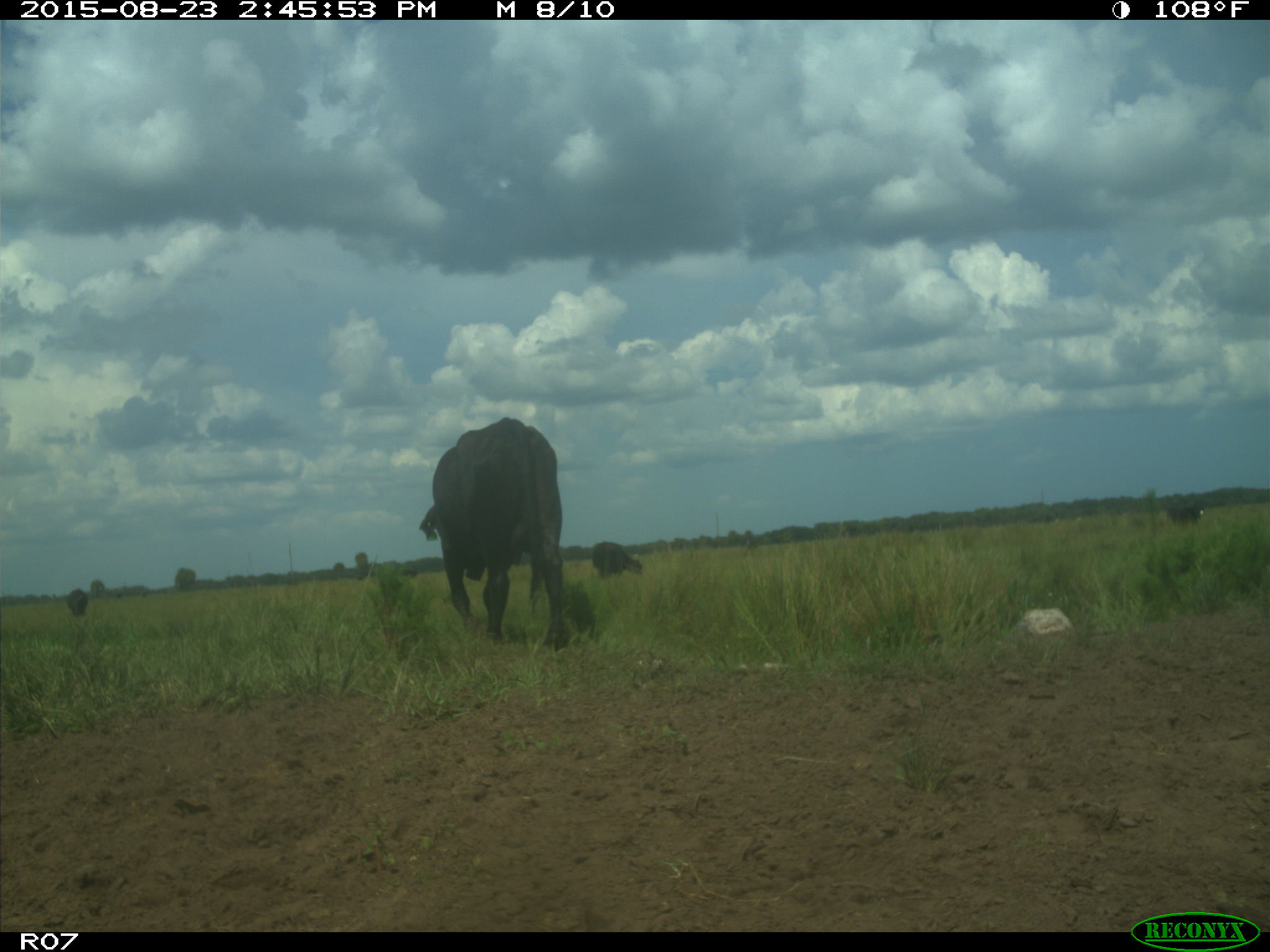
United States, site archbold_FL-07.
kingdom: Animalia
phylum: Chordata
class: Mammalia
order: Artiodactyla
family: Bovidae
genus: Bos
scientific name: Bos taurus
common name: domestic cow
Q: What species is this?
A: Bos taurus (domestic cow).